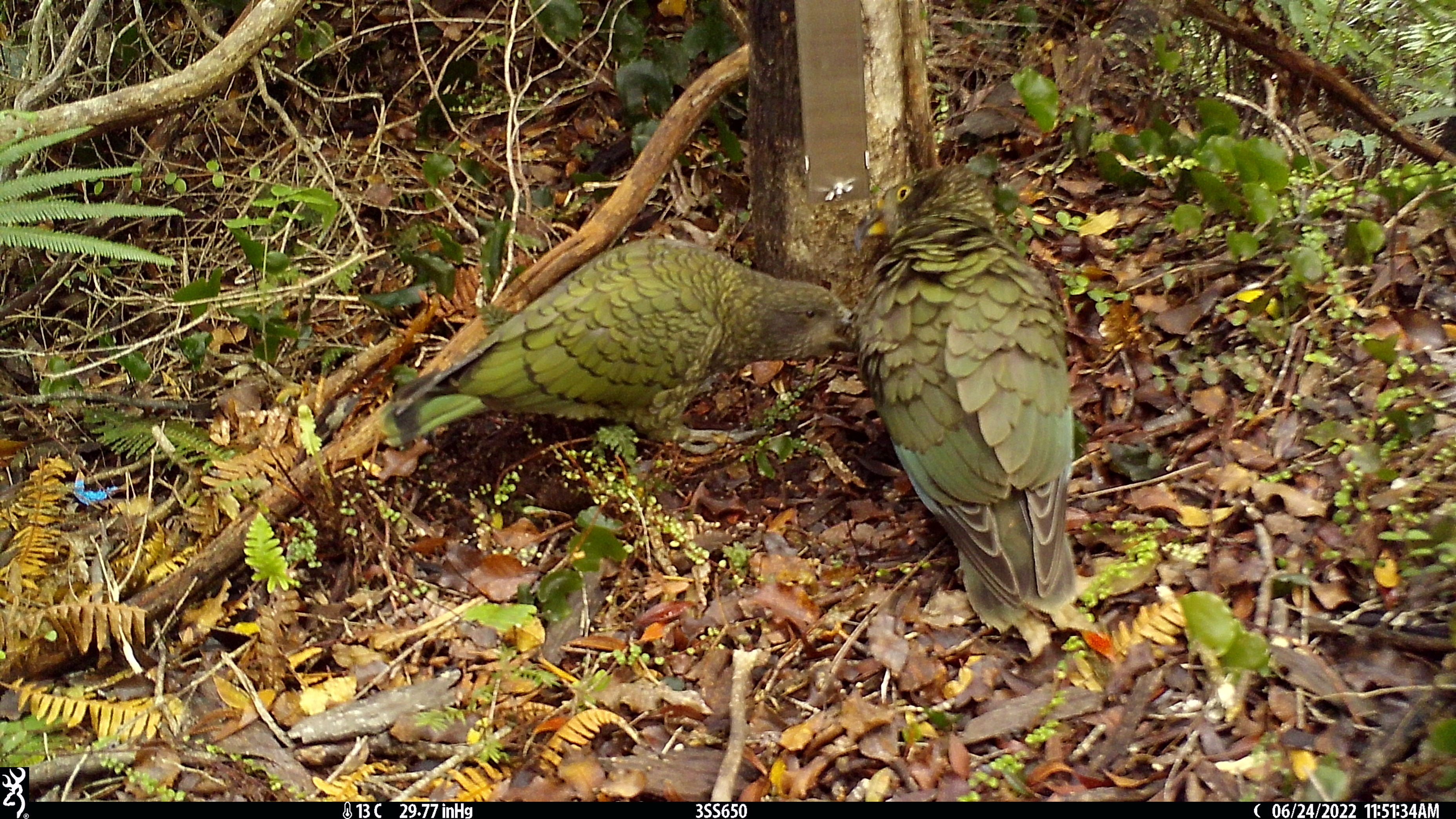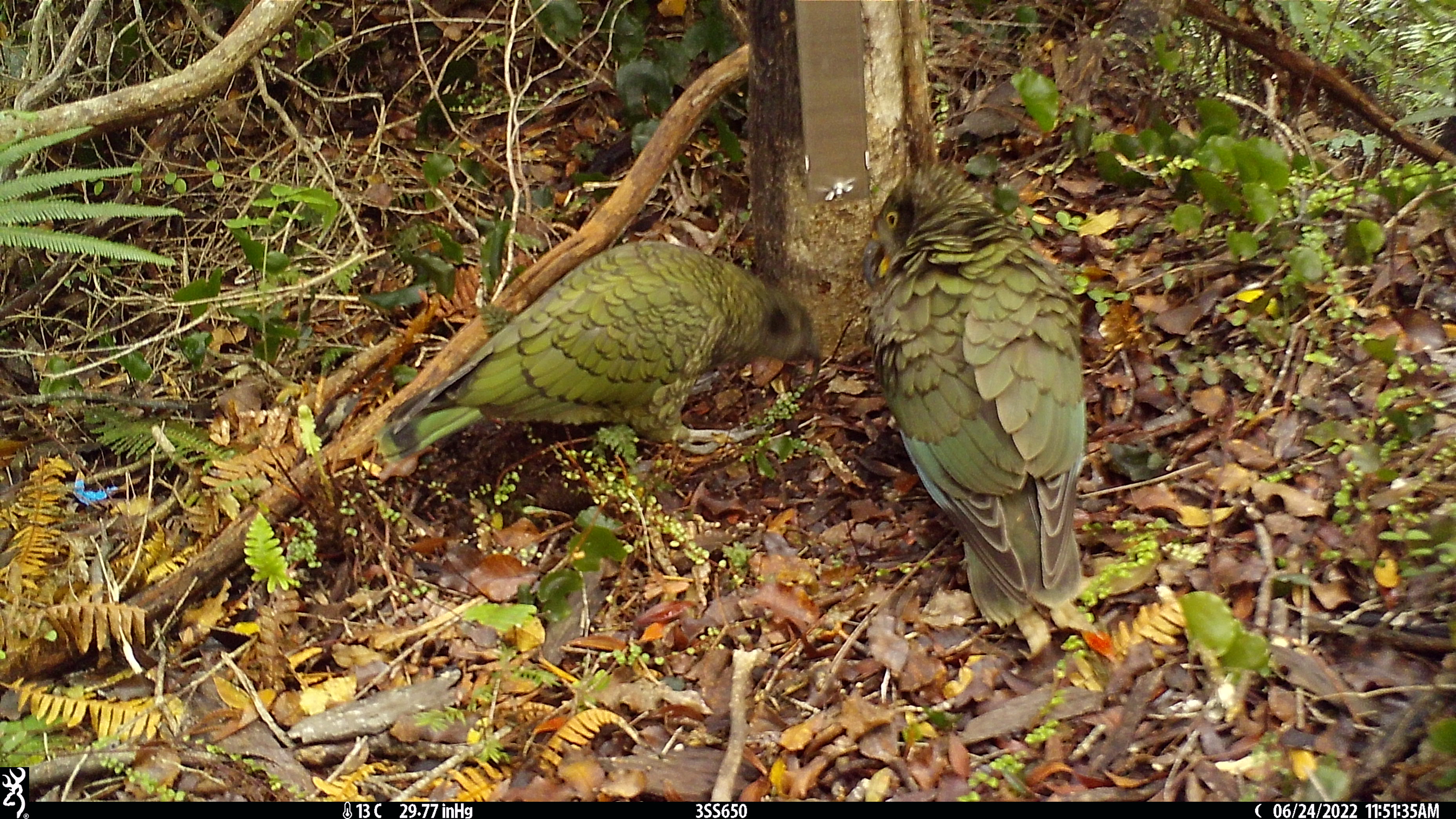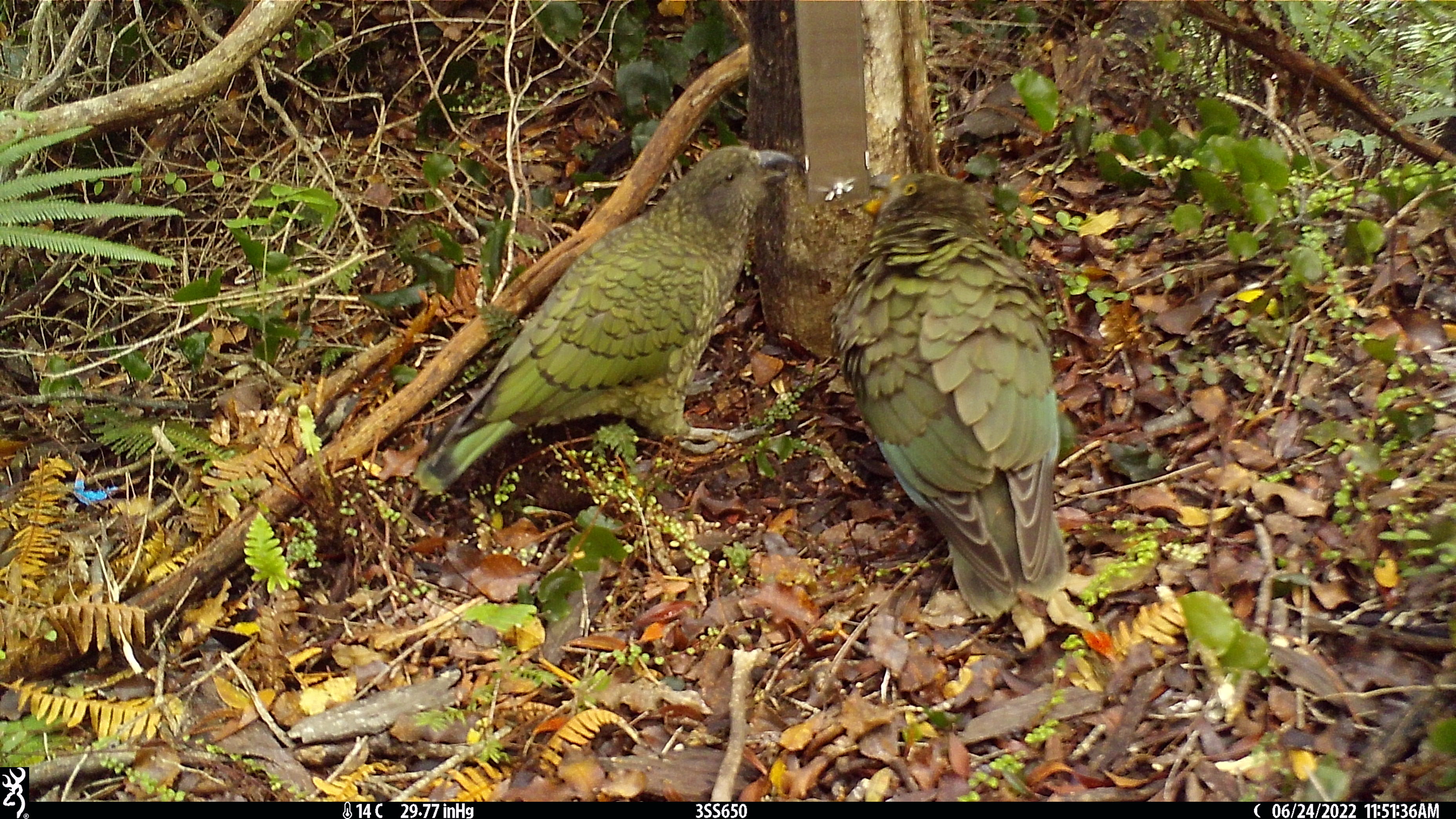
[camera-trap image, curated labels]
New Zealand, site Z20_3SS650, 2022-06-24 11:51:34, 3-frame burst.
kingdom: Animalia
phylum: Chordata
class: Aves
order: Psittaciformes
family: Strigopidae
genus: Nestor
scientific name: Nestor notabilis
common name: kea